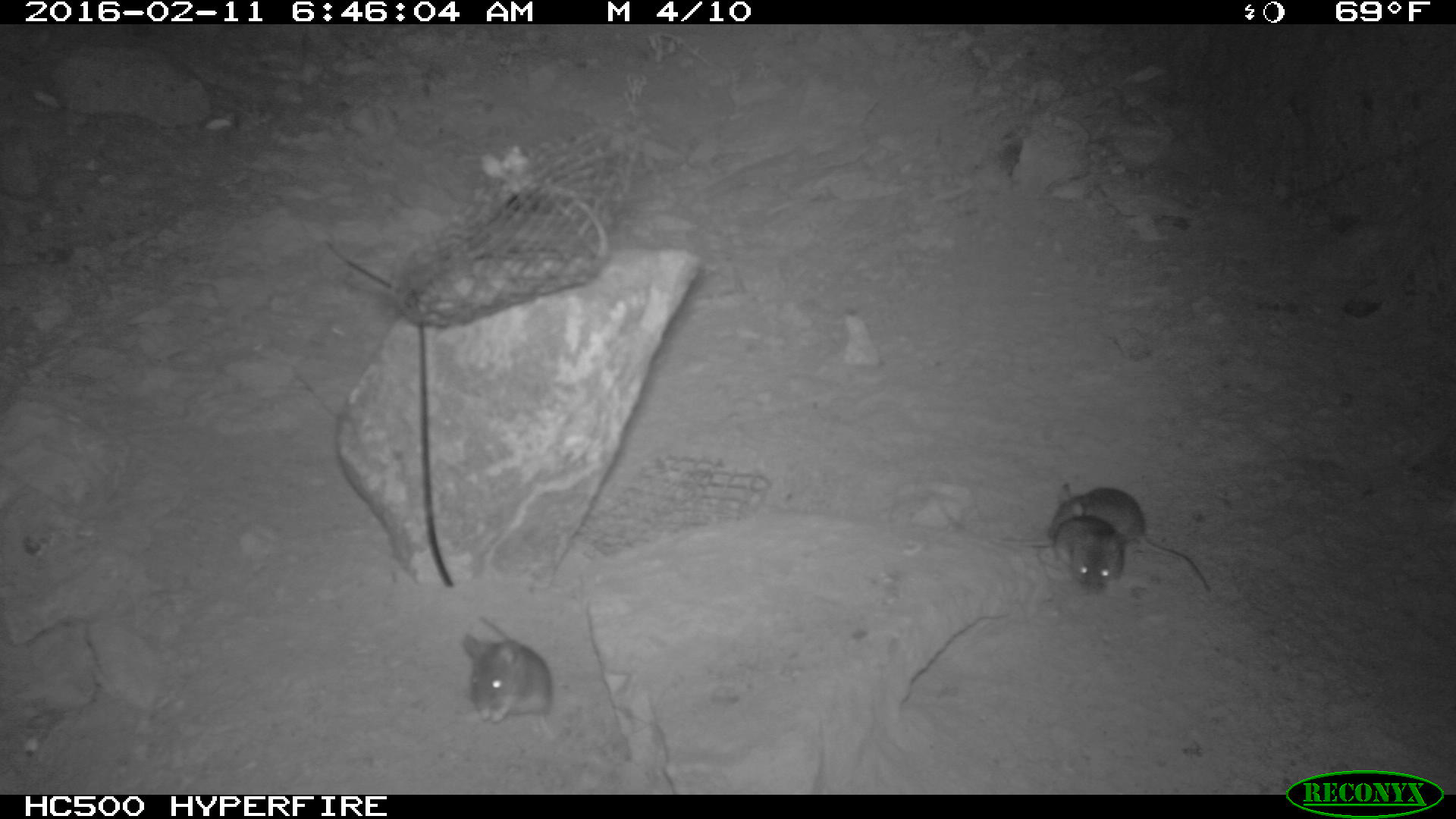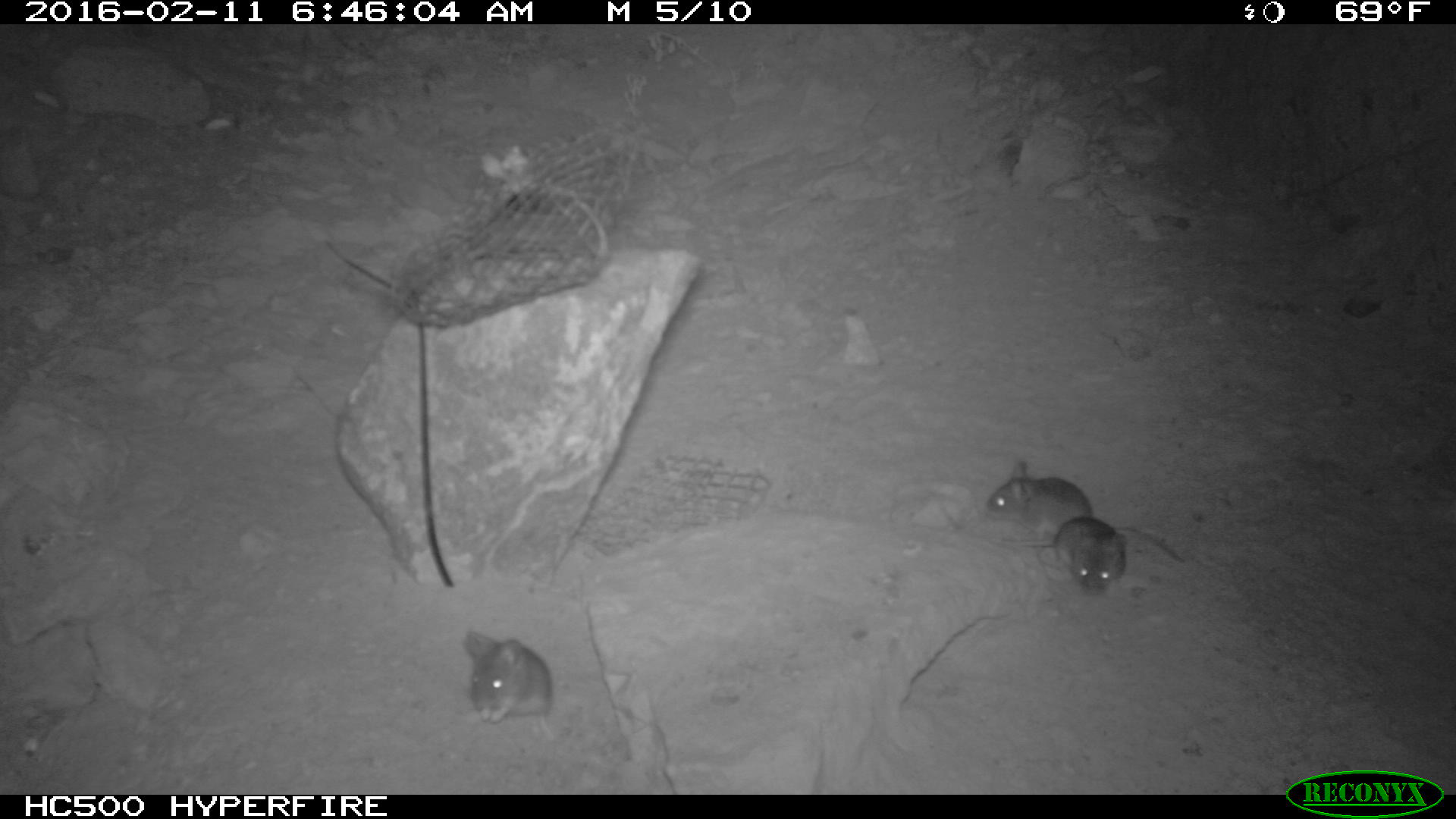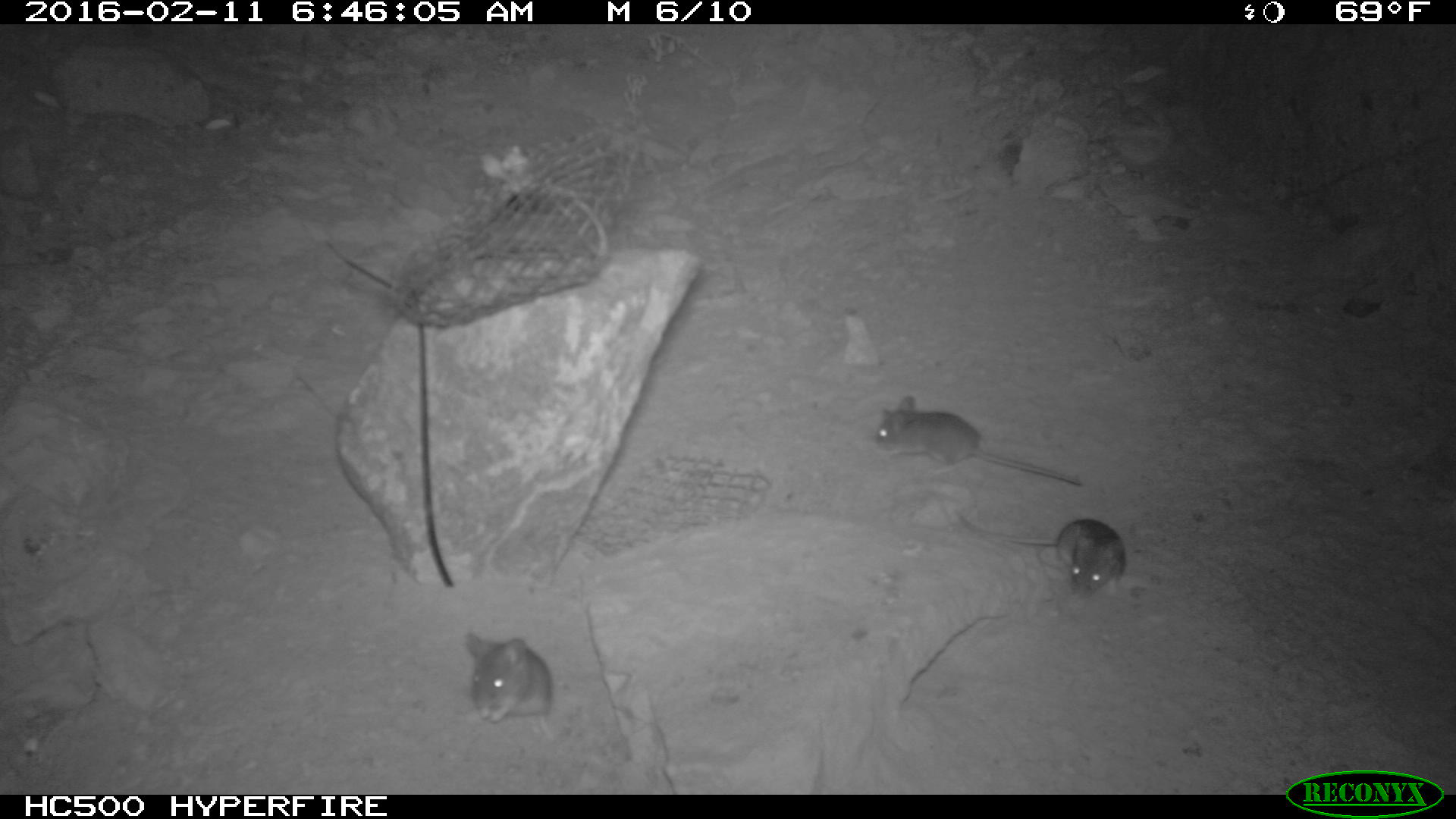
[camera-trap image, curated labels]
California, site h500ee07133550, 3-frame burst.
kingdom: Animalia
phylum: Chordata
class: Mammalia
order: Rodentia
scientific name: Rodentia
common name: rodent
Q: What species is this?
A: Rodent (Rodentia).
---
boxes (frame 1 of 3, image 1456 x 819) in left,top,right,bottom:
rodent: 1047,482,1210,591; 943,507,1126,595; 462,613,554,741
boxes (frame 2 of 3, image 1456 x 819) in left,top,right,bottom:
rodent: 987,457,1187,566; 940,506,1126,595; 461,629,554,740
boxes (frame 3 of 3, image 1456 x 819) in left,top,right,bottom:
rodent: 869,393,1084,485; 960,513,1128,598; 463,632,554,722